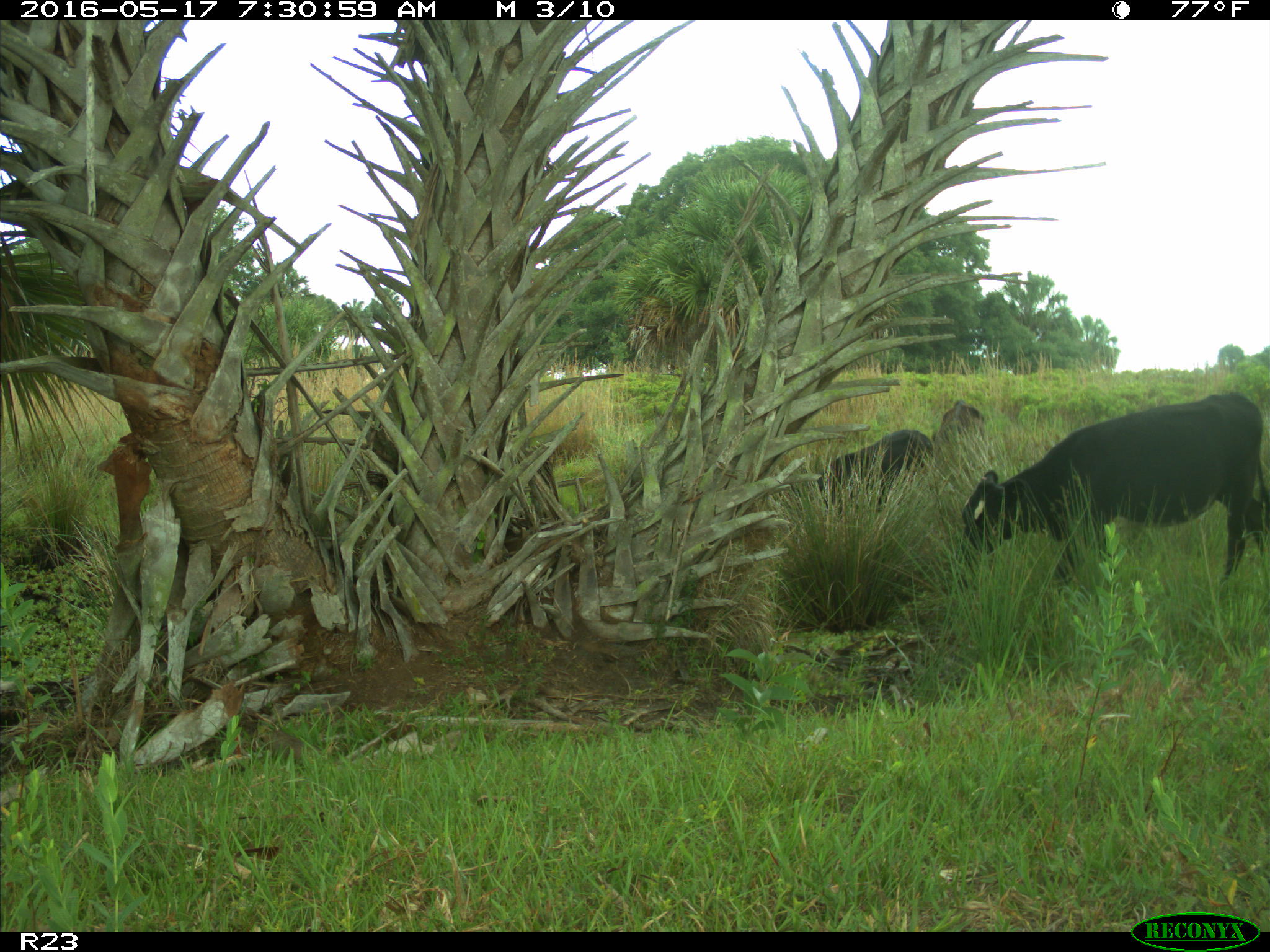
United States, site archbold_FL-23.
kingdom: Animalia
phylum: Chordata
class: Mammalia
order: Artiodactyla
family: Bovidae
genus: Bos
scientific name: Bos taurus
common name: domestic cow